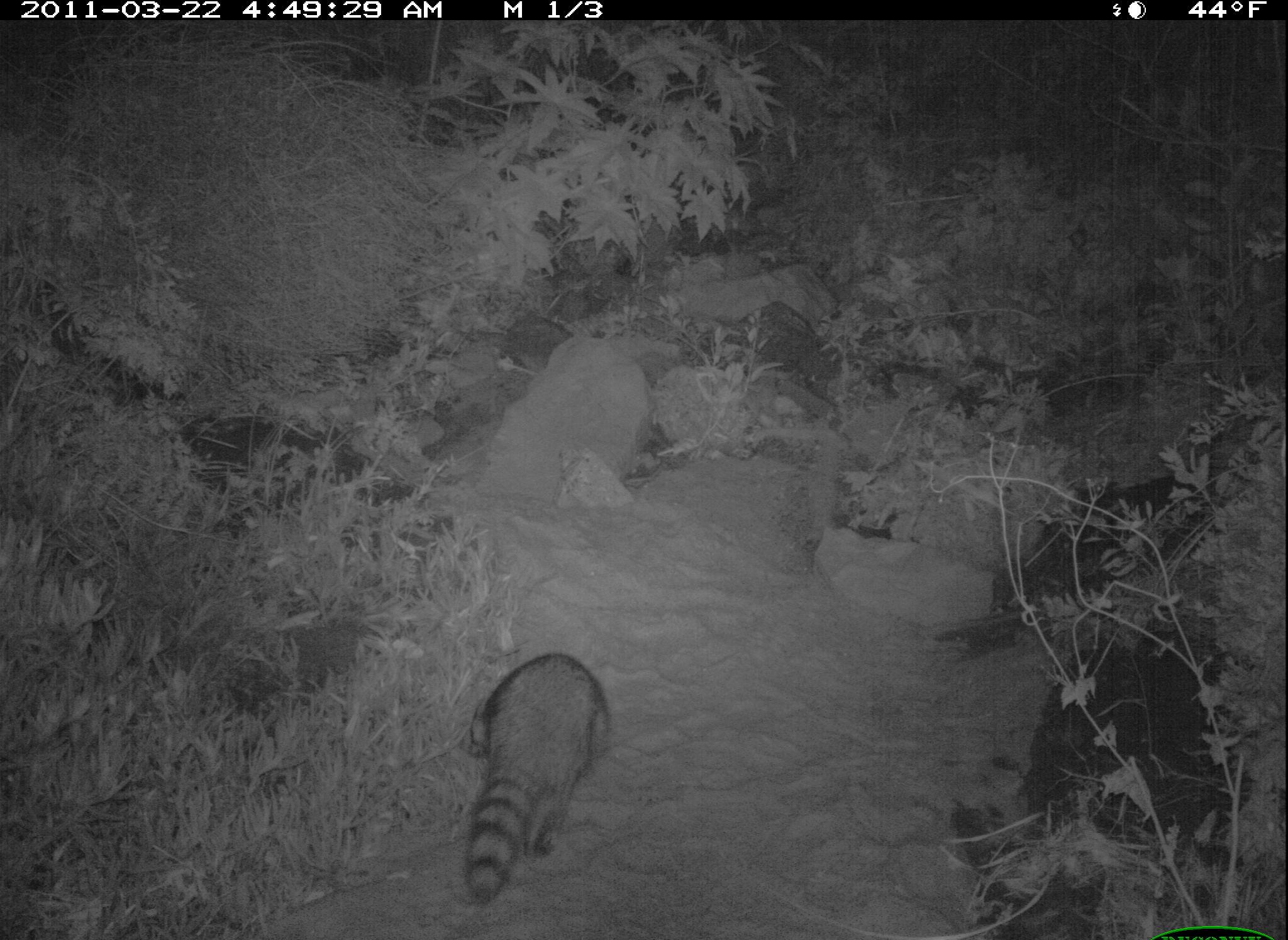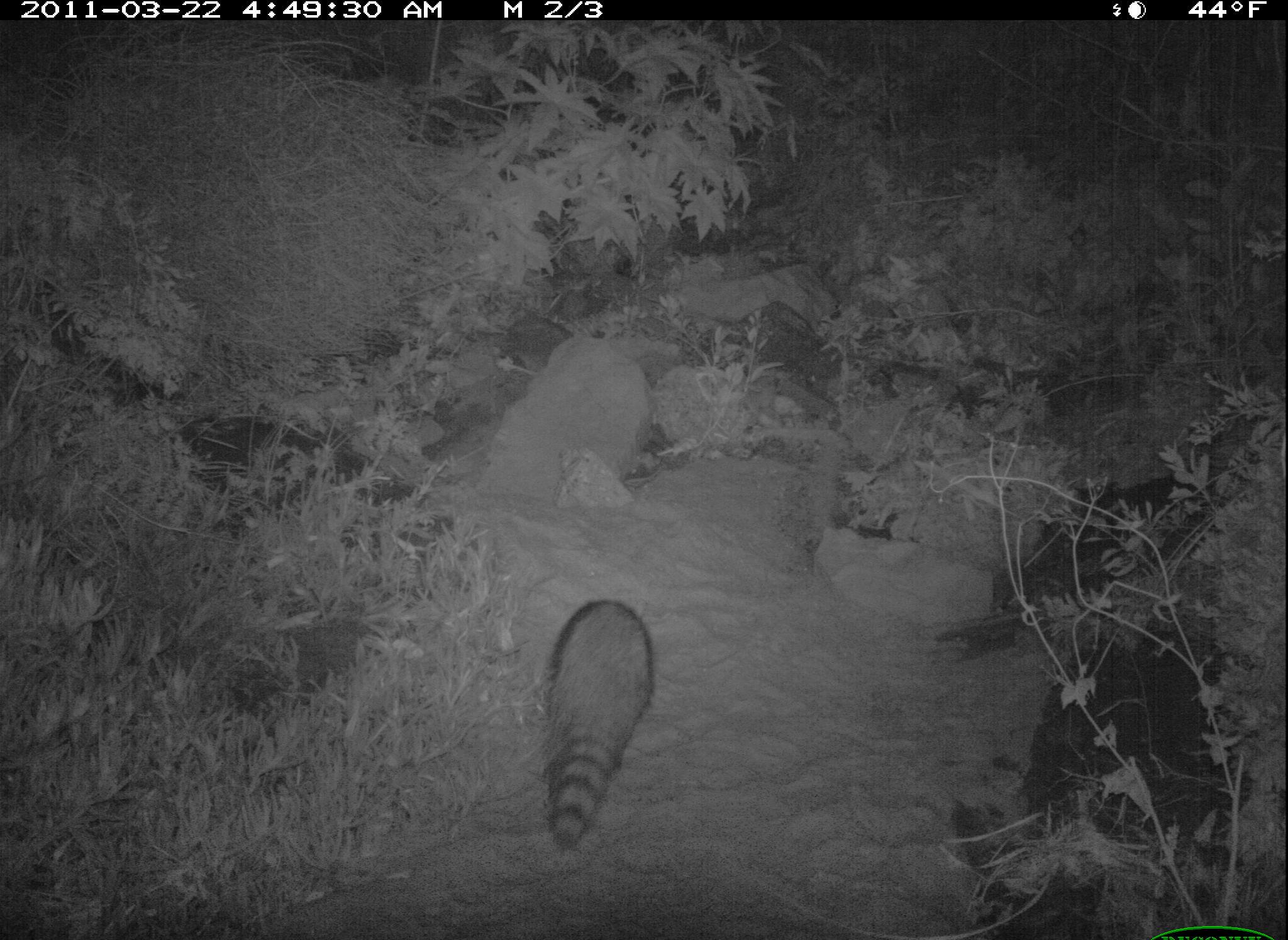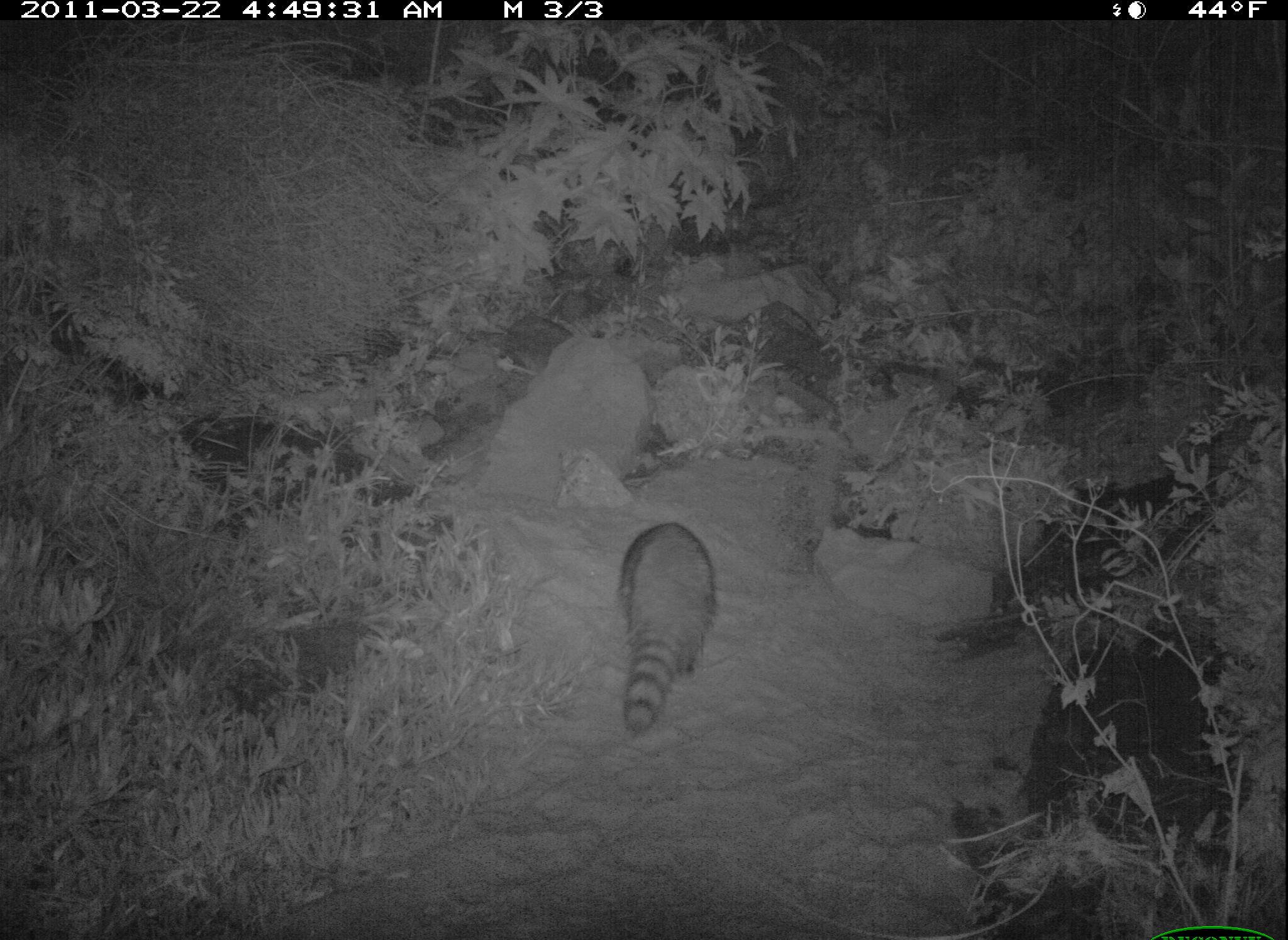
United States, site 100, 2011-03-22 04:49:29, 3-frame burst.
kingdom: Animalia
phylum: Chordata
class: Mammalia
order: Carnivora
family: Procyonidae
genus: Procyon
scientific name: Procyon lotor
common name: raccoon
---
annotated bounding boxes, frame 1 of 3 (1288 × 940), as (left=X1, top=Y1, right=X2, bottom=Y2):
raccoon: (left=456, top=623, right=628, bottom=916)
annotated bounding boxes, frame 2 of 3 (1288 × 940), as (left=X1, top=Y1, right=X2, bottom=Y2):
raccoon: (left=514, top=598, right=683, bottom=849)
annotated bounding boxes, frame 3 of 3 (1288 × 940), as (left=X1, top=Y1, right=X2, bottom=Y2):
raccoon: (left=609, top=514, right=728, bottom=731)